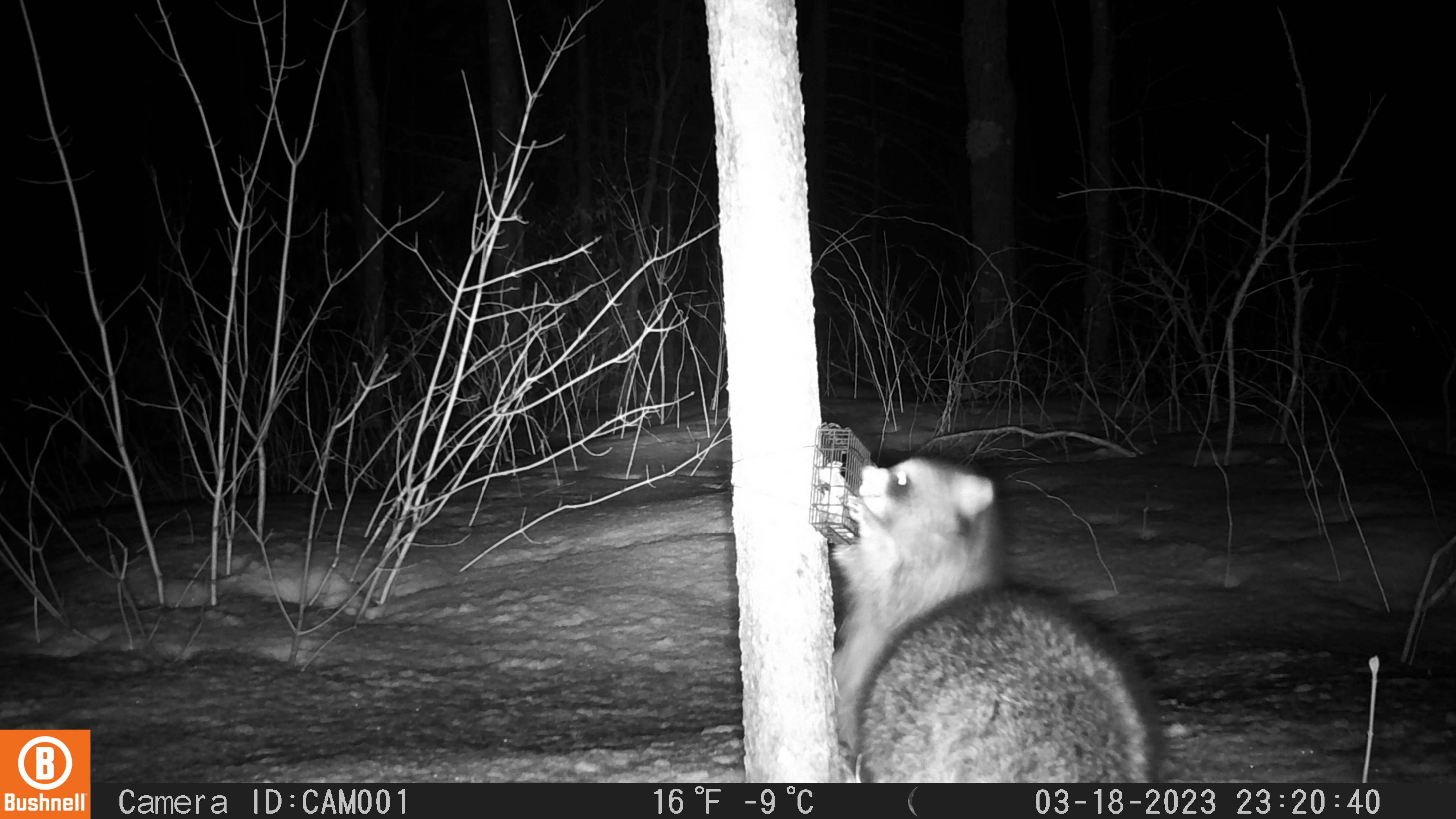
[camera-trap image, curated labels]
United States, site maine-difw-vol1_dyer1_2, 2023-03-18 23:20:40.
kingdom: Animalia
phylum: Chordata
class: Mammalia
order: Carnivora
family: Procyonidae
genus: Procyon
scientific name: Procyon lotor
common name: raccoon